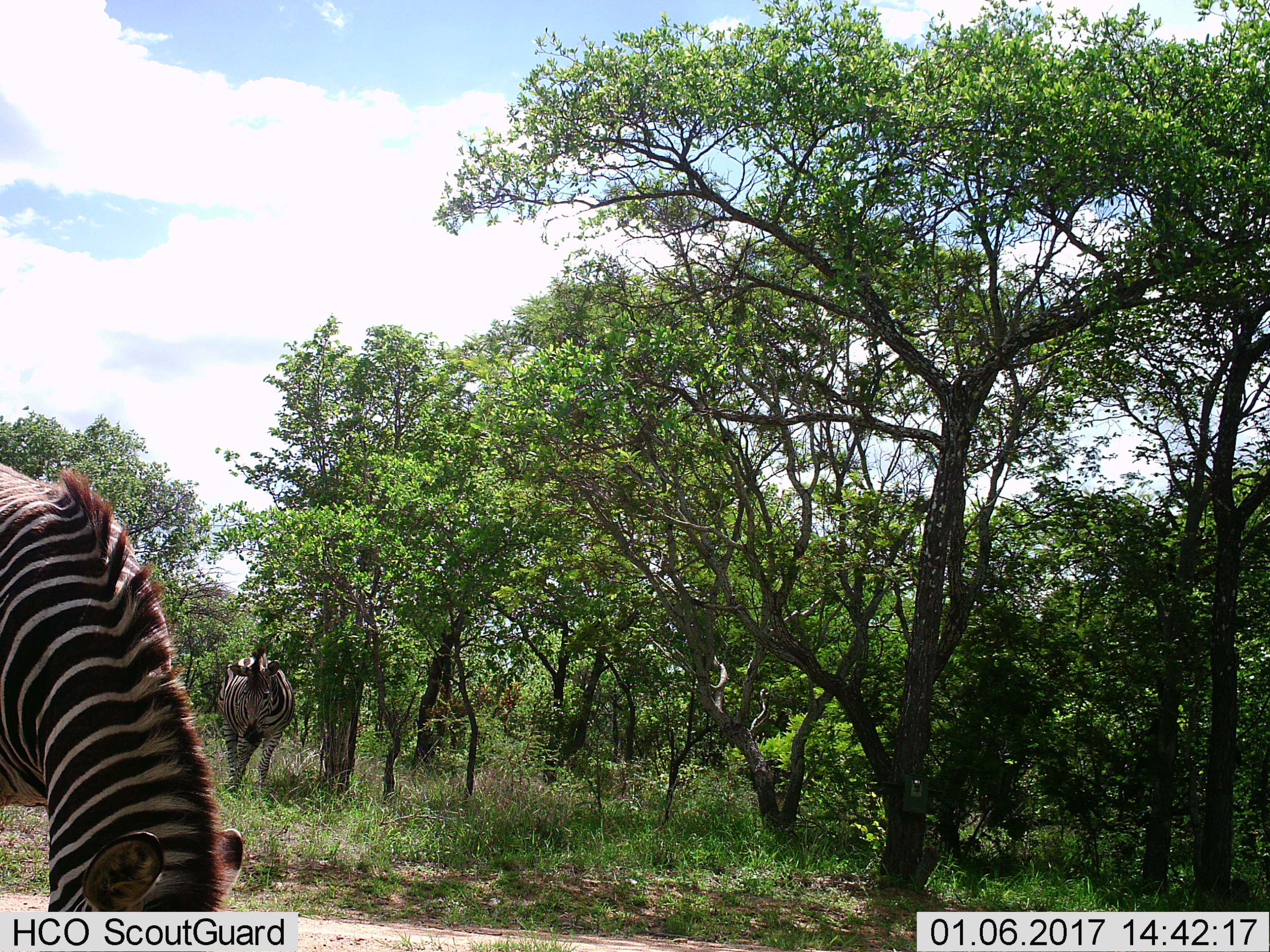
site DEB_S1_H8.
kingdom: Animalia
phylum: Chordata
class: Mammalia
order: Perissodactyla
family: Equidae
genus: Equus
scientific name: Equus quagga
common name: plains zebra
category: zebraplains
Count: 2.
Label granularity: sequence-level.